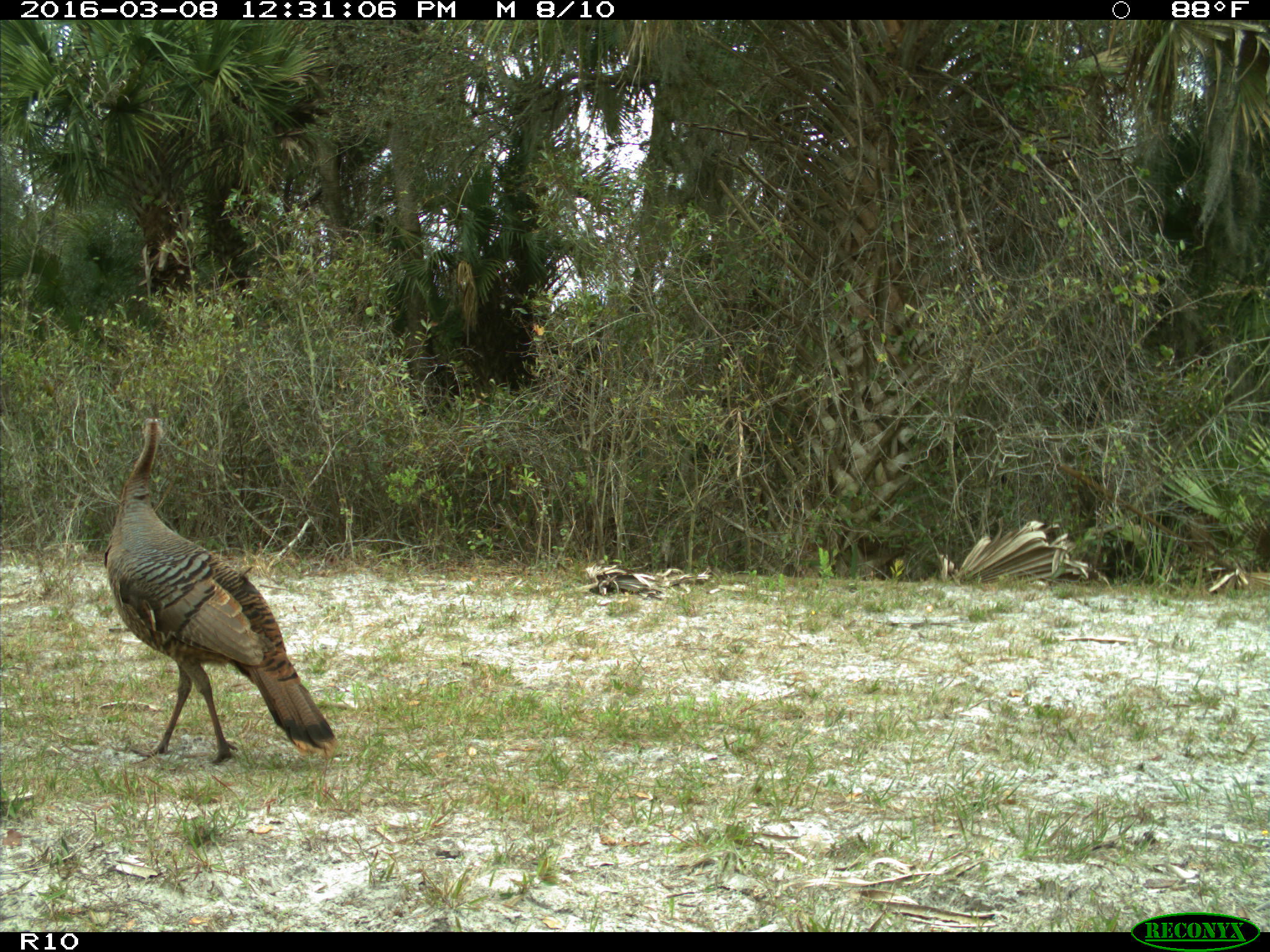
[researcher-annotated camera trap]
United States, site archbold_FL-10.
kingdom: Animalia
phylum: Chordata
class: Aves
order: Galliformes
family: Phasianidae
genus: Meleagris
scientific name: Meleagris gallopavo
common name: wild turkey